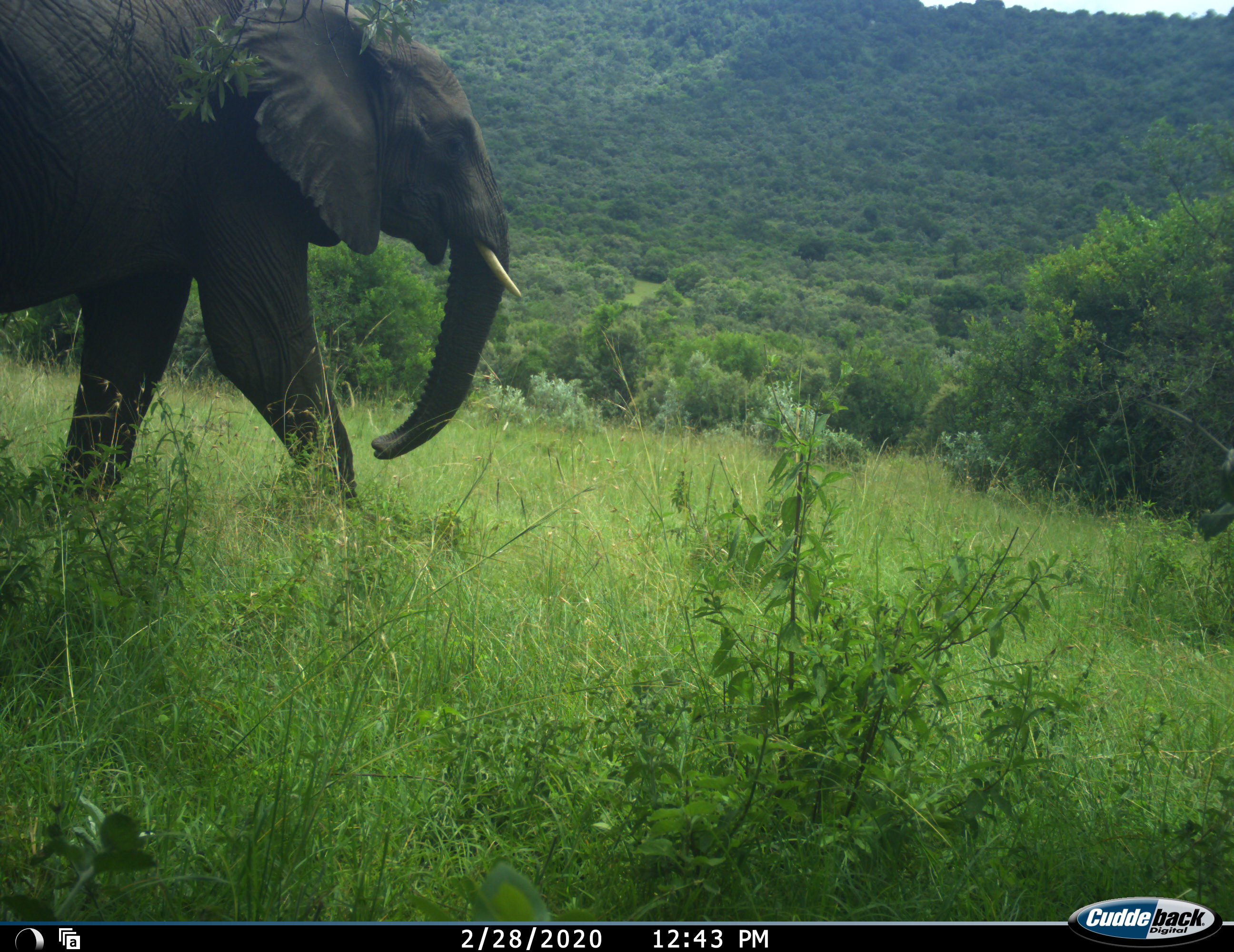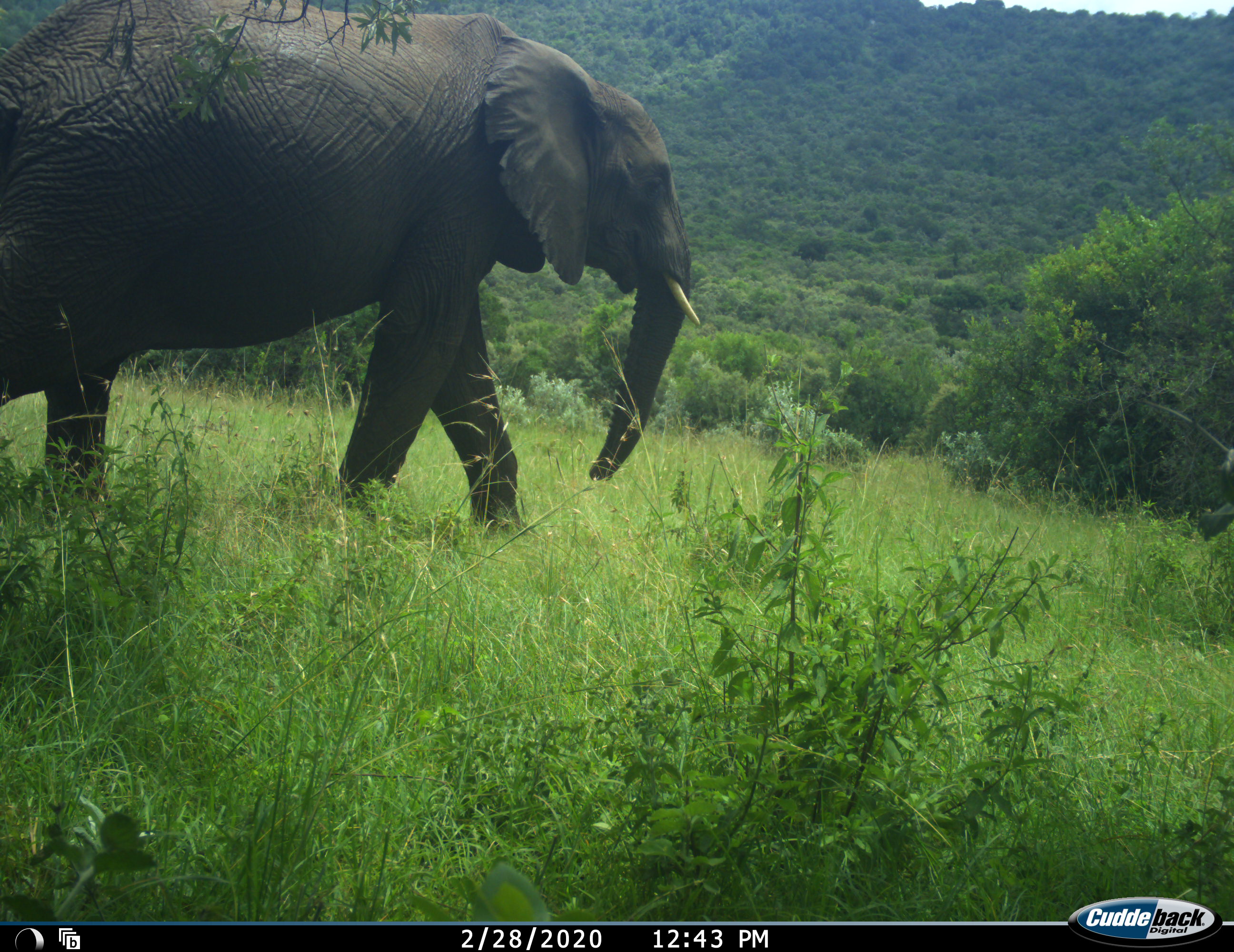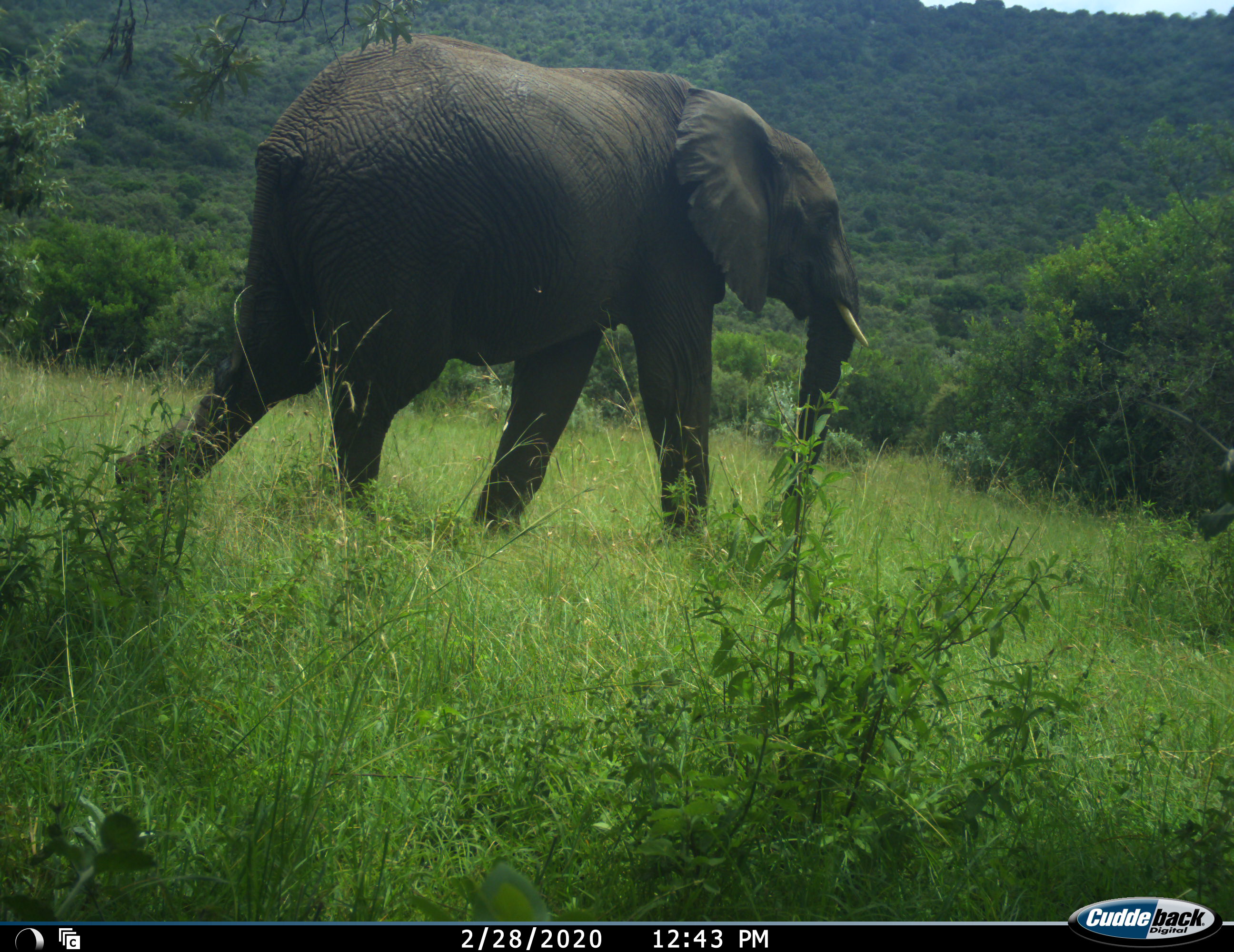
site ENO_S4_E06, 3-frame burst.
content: unidentified animal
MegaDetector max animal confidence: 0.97